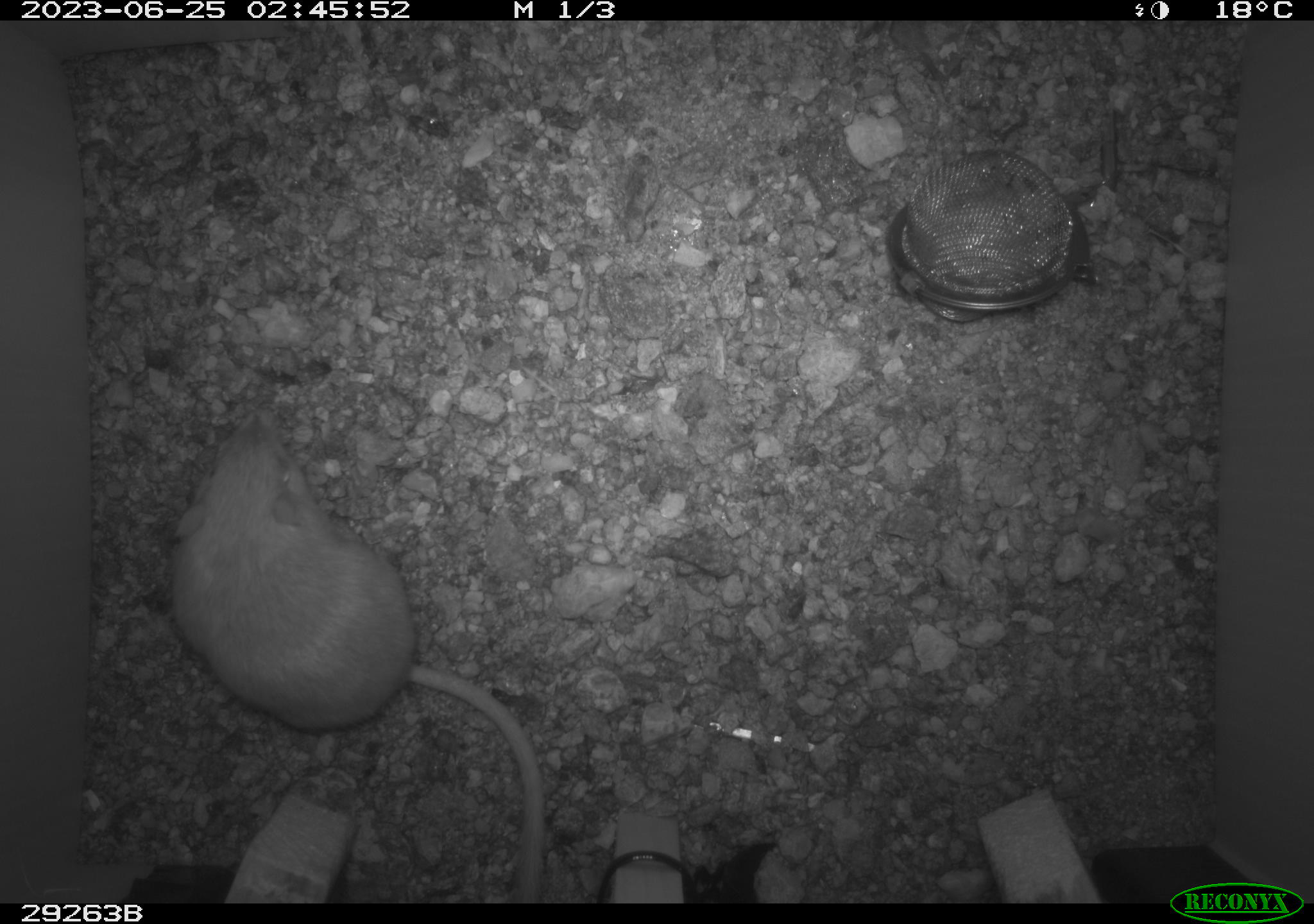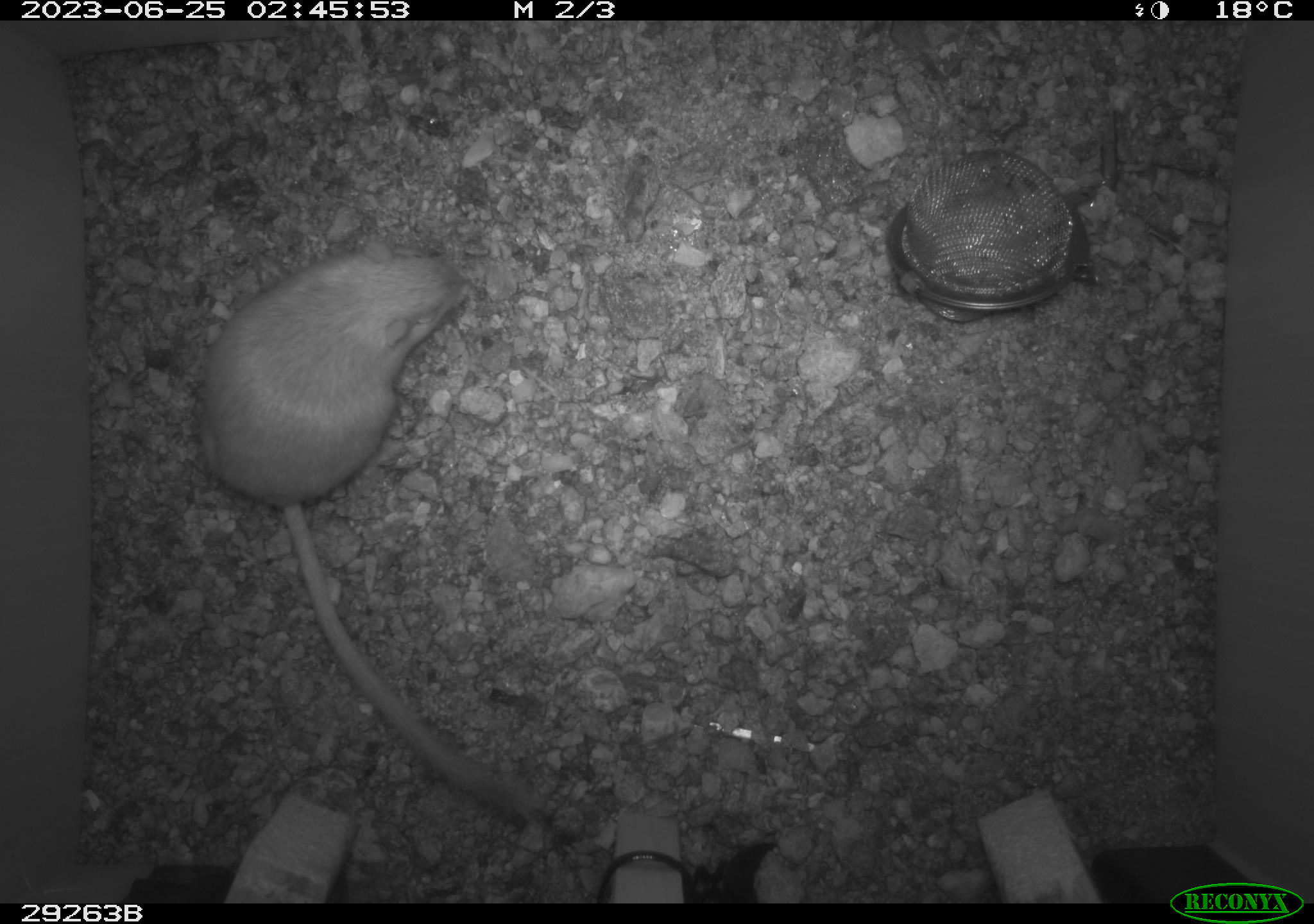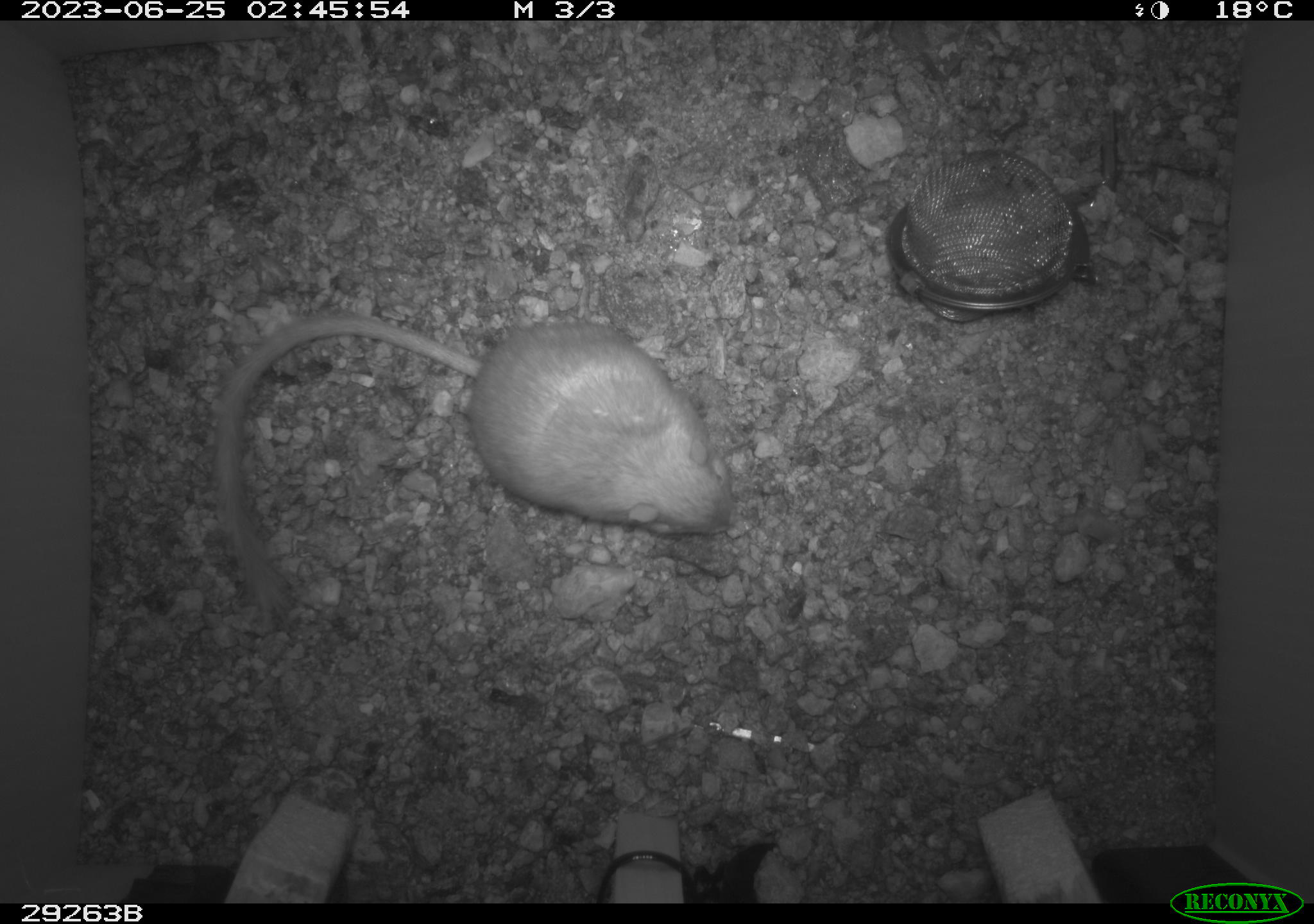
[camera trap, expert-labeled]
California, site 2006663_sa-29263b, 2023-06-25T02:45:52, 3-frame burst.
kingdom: Animalia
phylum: Chordata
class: Mammalia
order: Rodentia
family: Heteromyidae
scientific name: Heteromyidae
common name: kangaroo rats and pocket mice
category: heteromyidae family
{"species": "heteromyidae family (kangaroo rats and pocket mice) (Heteromyidae)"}